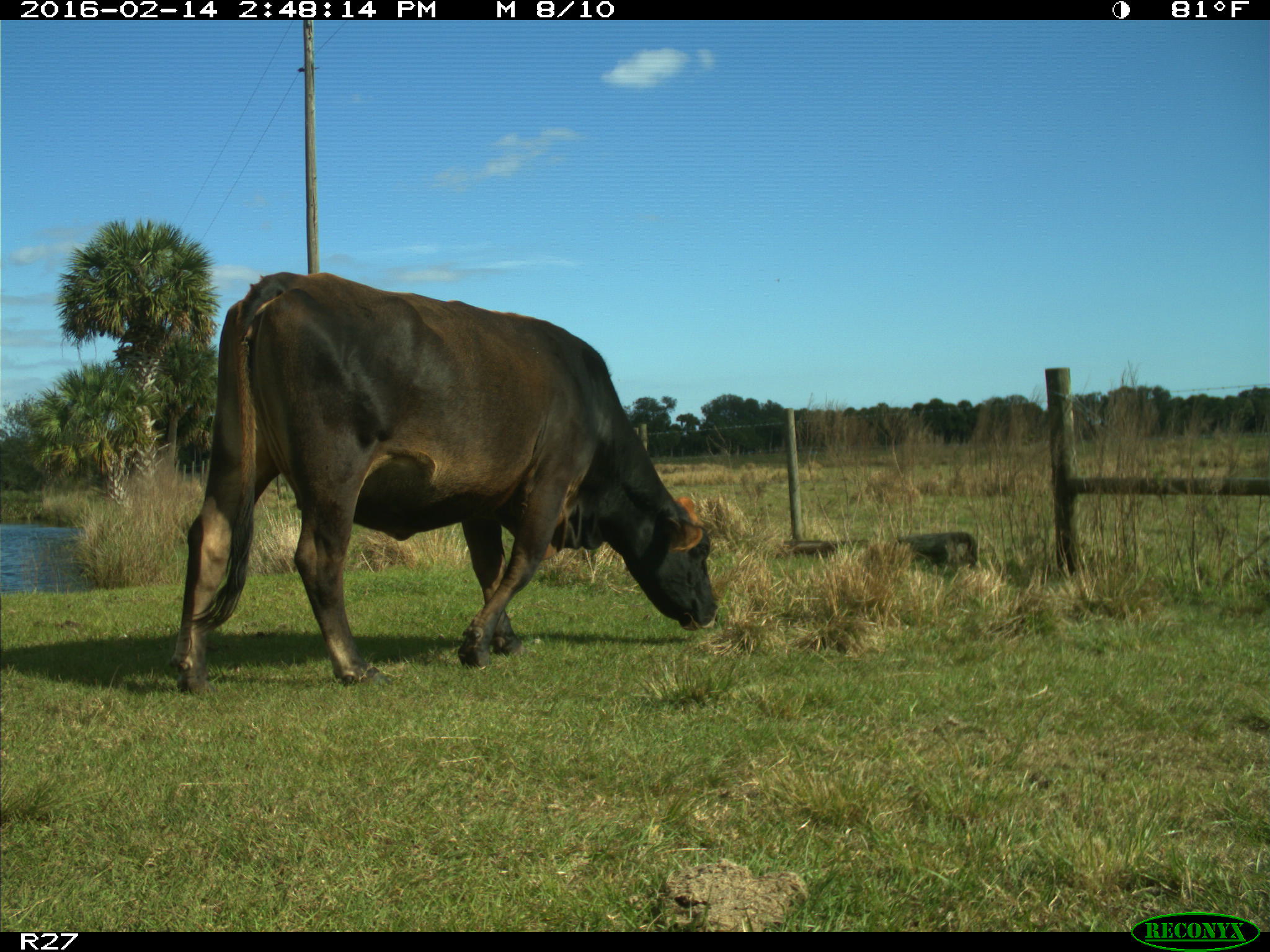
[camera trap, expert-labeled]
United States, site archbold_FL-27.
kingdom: Animalia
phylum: Chordata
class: Mammalia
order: Artiodactyla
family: Bovidae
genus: Bos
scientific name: Bos taurus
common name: domestic cow